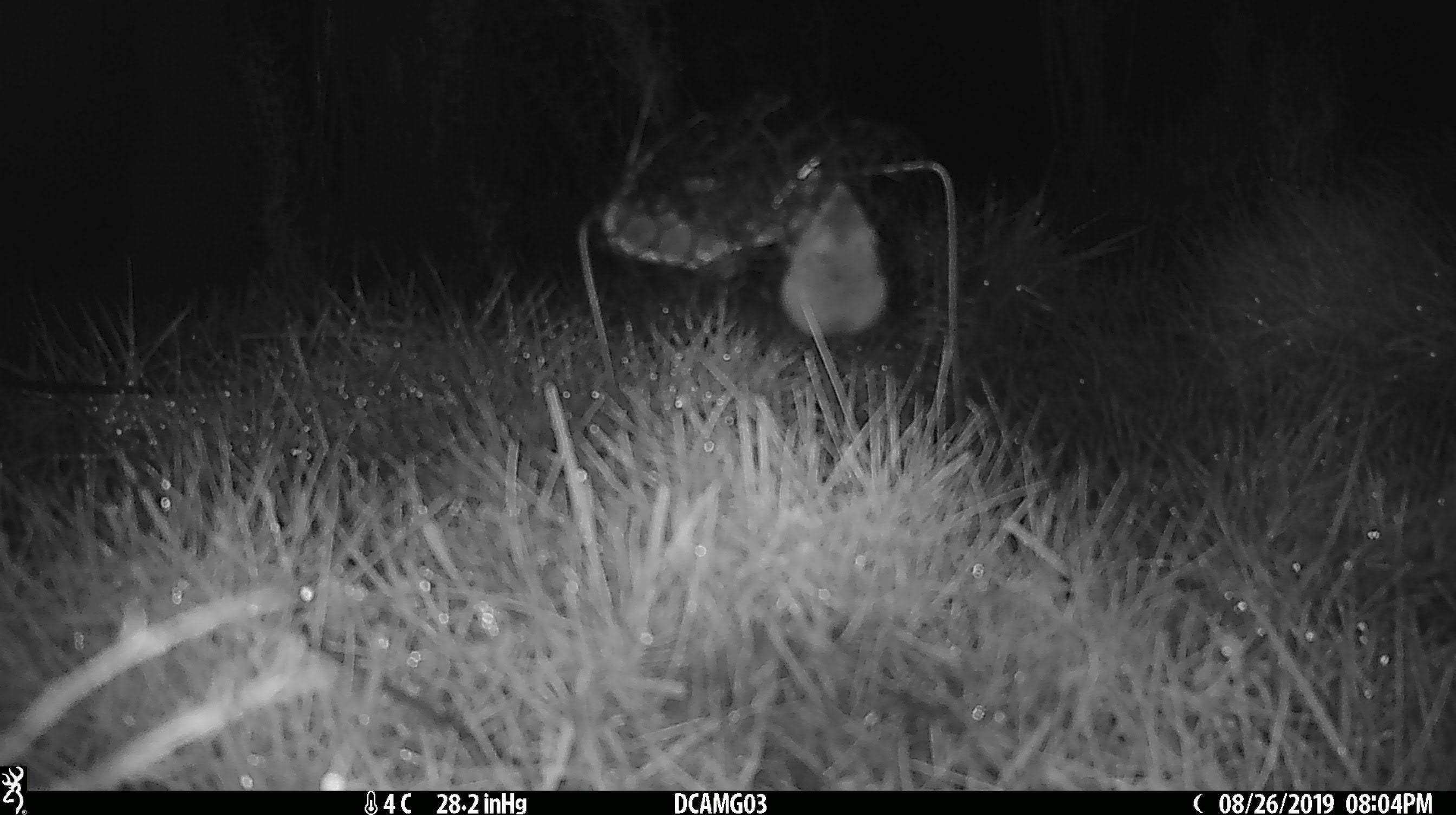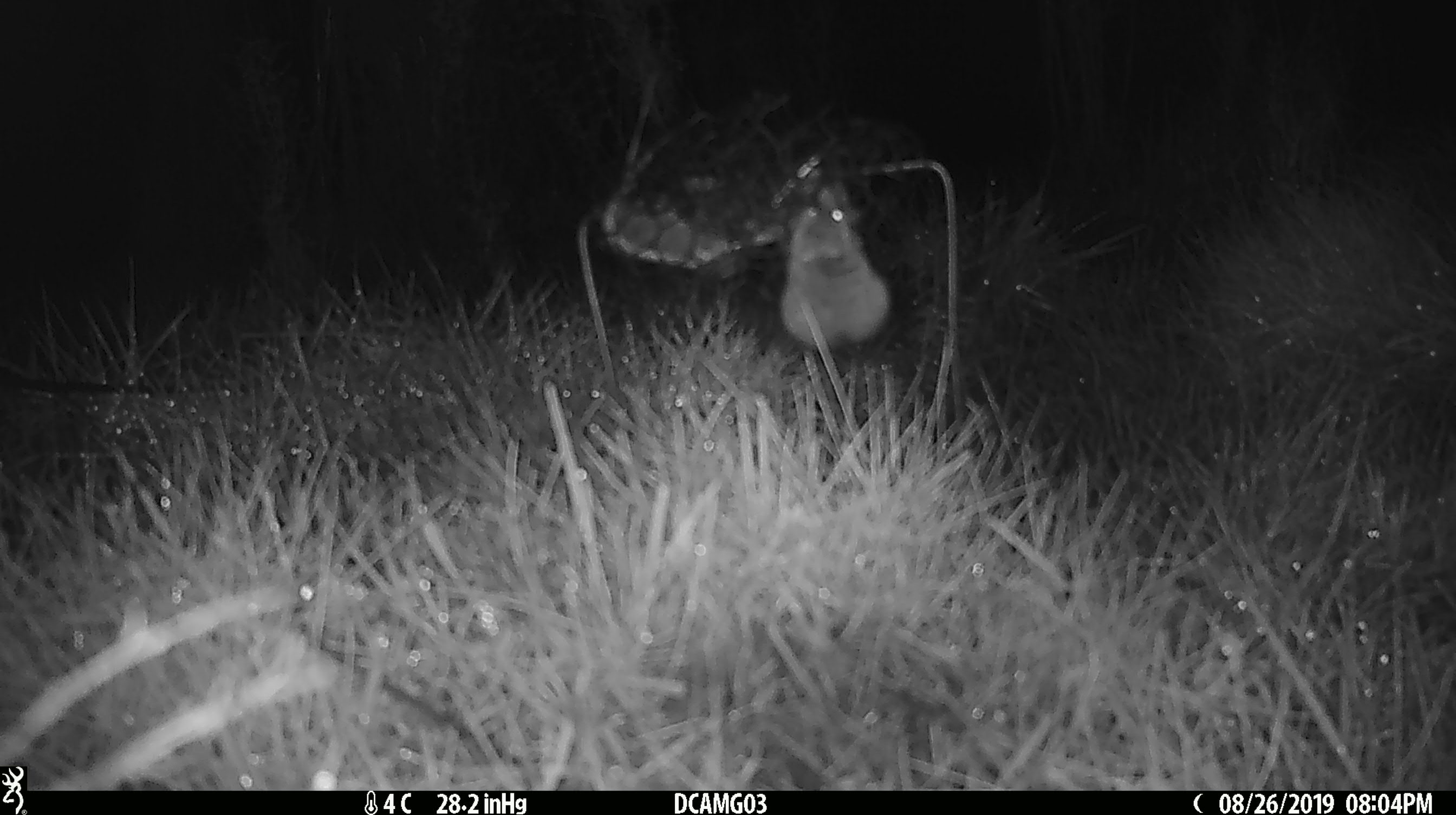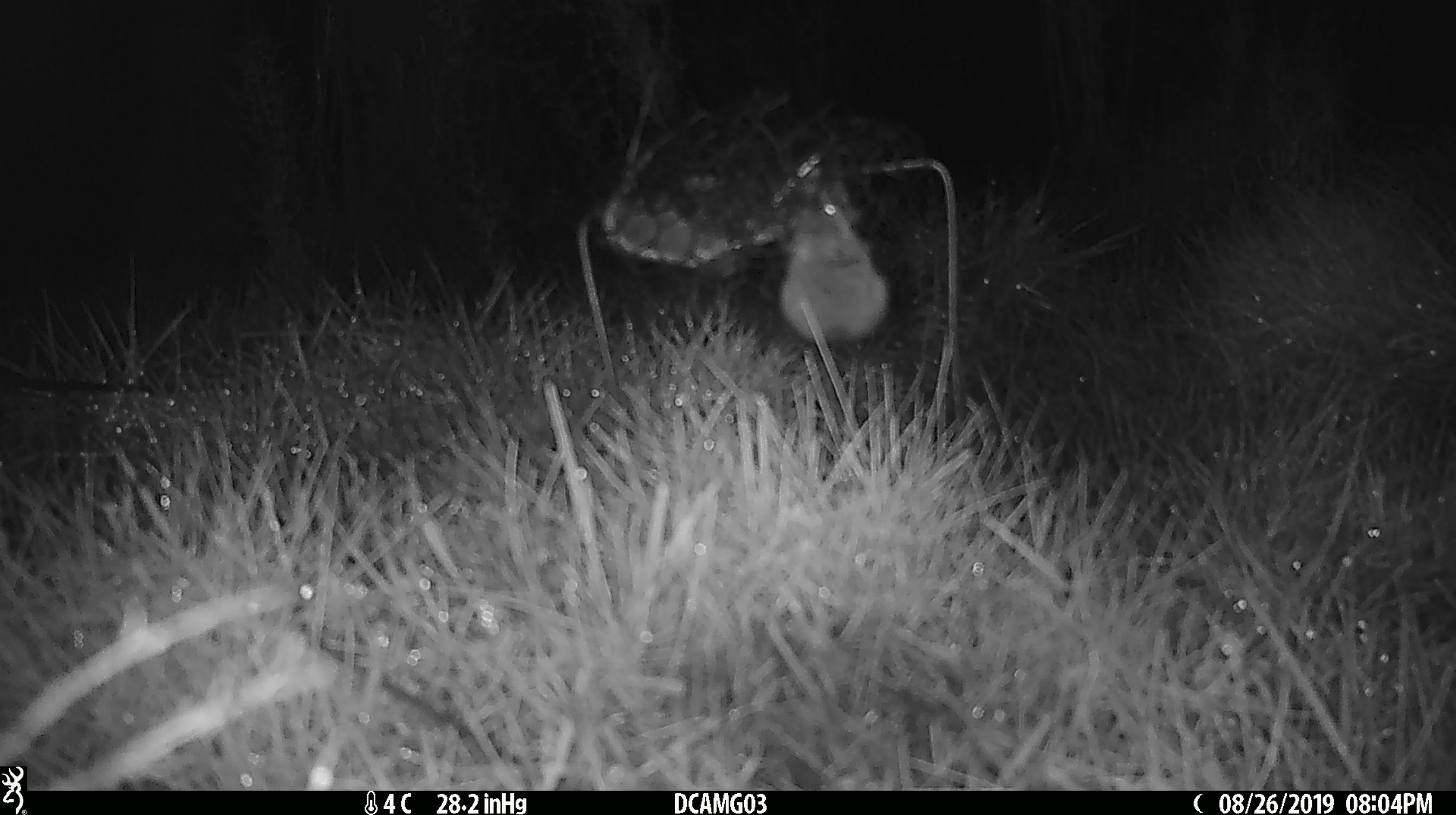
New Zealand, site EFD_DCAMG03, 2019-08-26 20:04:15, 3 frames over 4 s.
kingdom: Animalia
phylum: Chordata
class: Mammalia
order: Rodentia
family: Muridae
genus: Mus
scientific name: Mus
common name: mouse